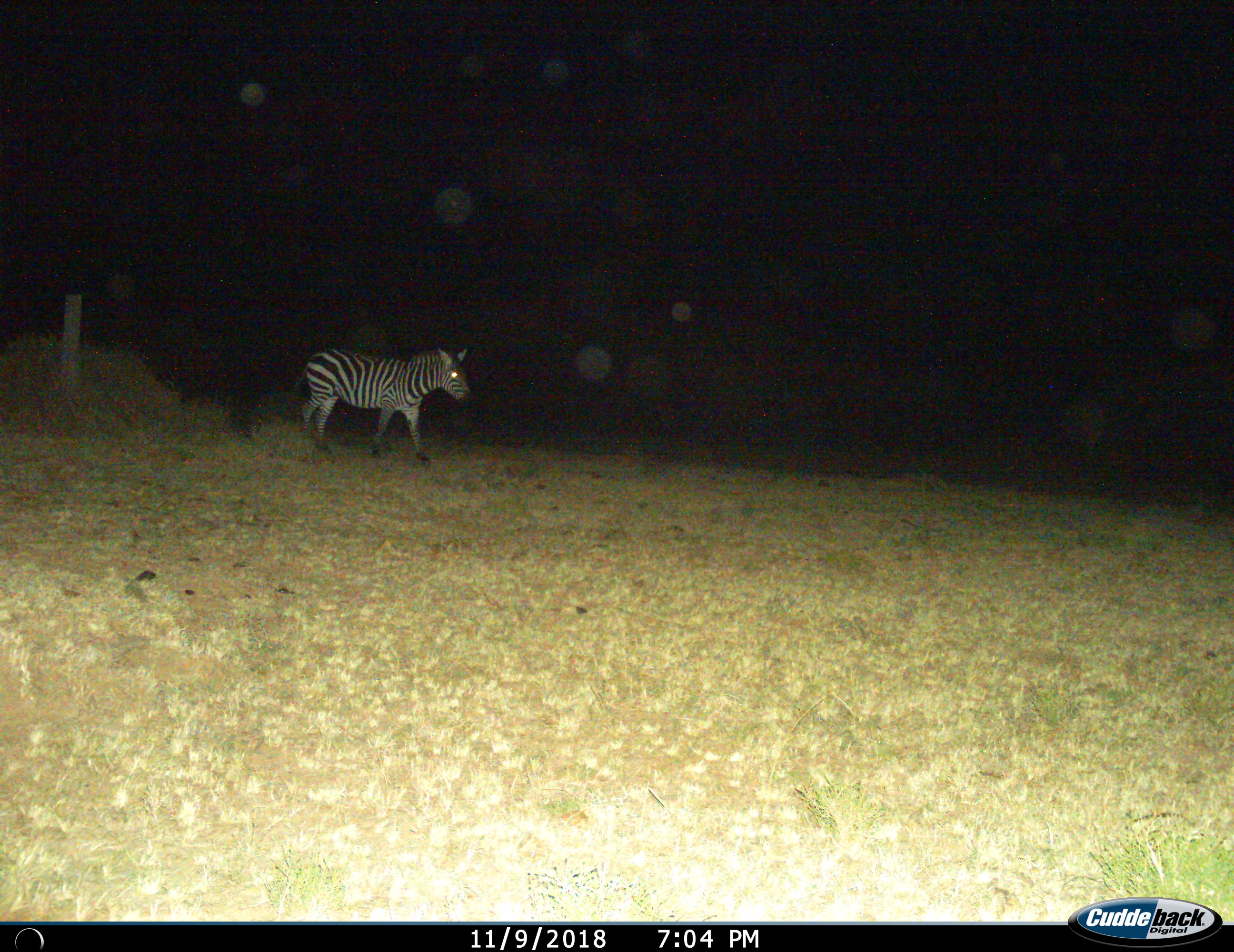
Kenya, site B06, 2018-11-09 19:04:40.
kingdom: Animalia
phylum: Chordata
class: Mammalia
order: Perissodactyla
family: Equidae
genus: Equus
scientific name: Equus quagga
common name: plains zebra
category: zebra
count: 1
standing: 30%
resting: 0%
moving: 80%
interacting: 0%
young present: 0%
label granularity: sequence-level